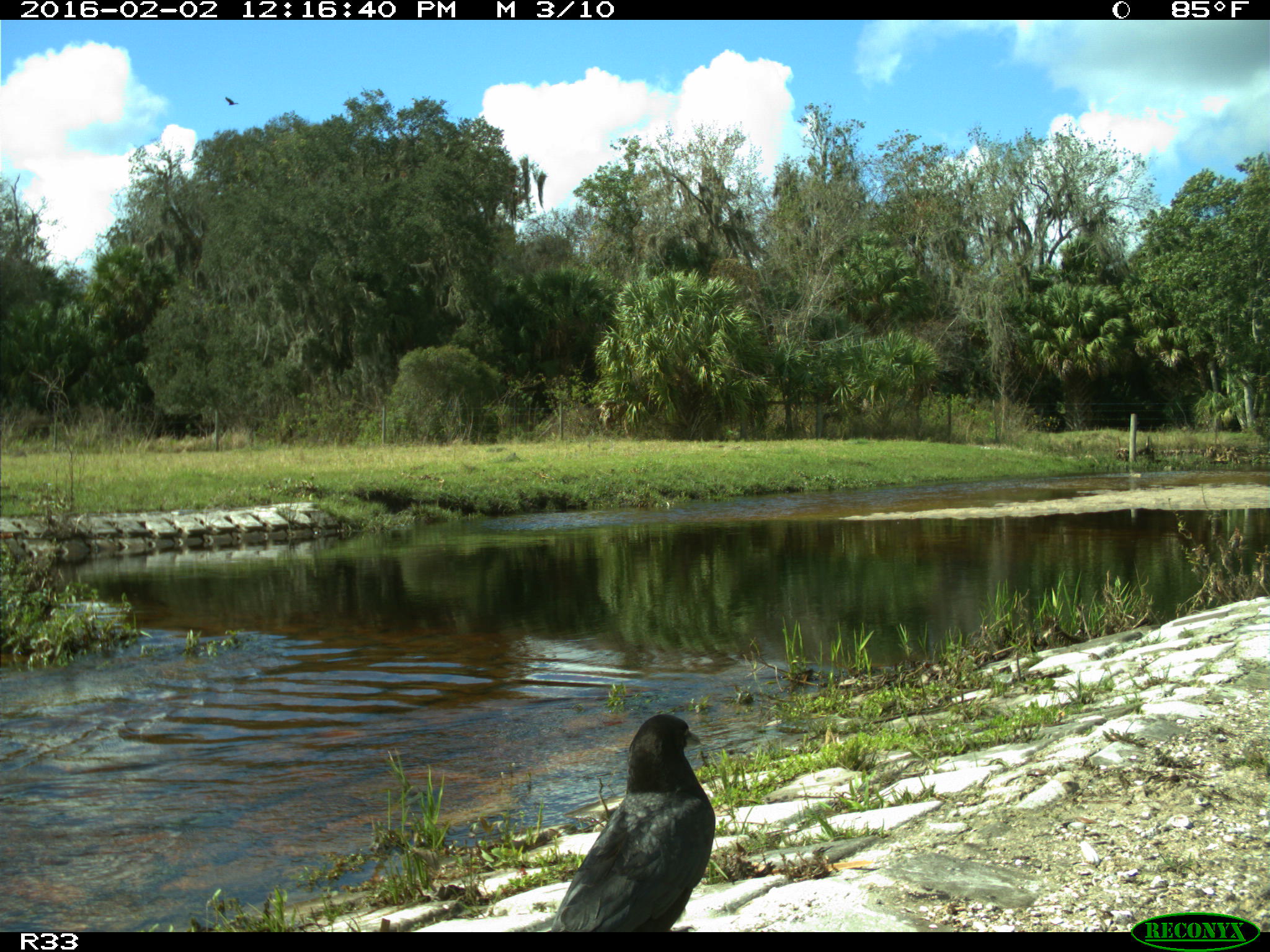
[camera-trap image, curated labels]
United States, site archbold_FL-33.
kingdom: Animalia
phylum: Chordata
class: Aves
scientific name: Aves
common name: birds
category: unidentified bird